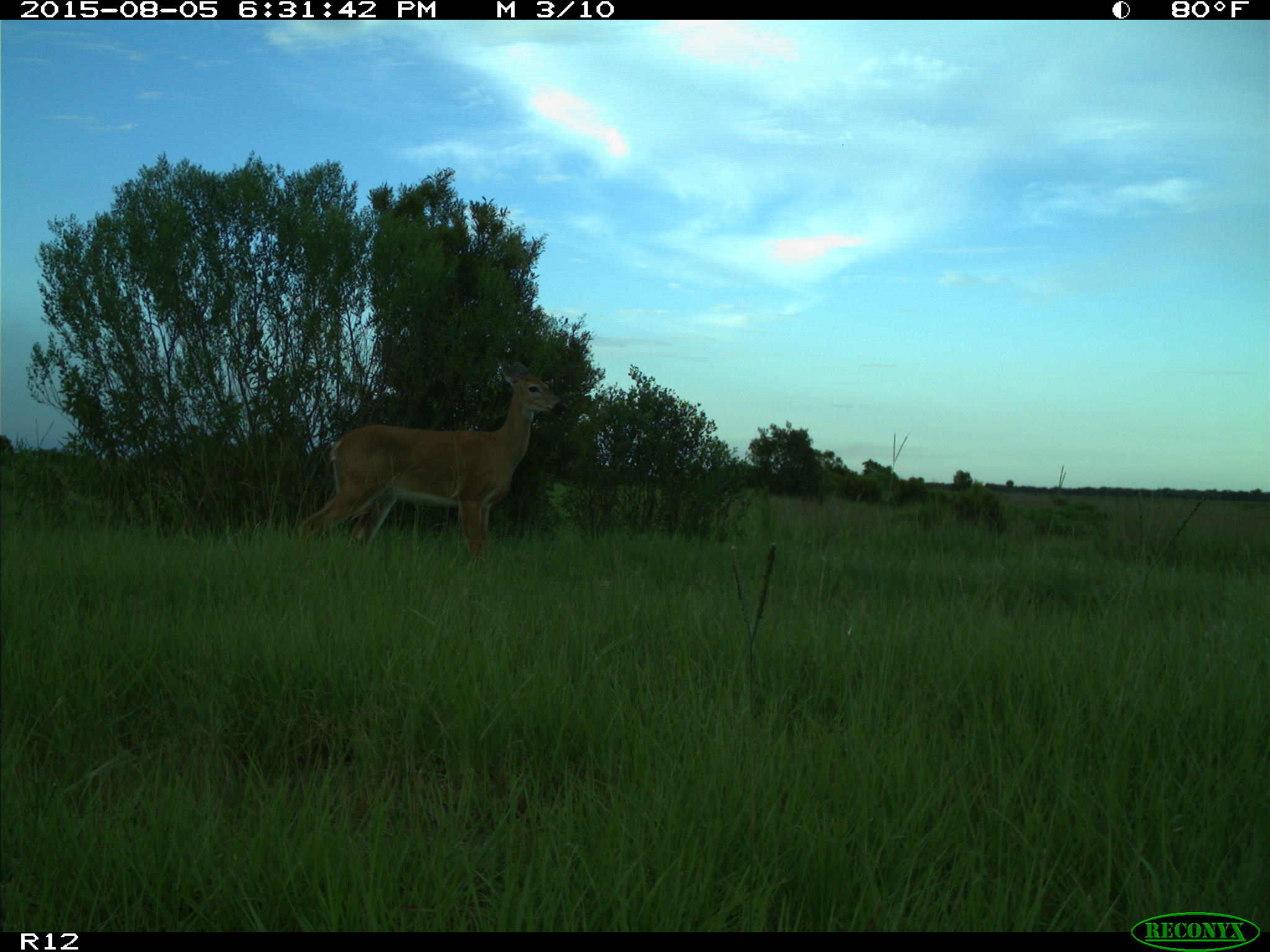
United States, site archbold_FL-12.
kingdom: Animalia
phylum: Chordata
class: Mammalia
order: Artiodactyla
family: Cervidae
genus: Odocoileus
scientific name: Odocoileus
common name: deer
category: unidentified deer